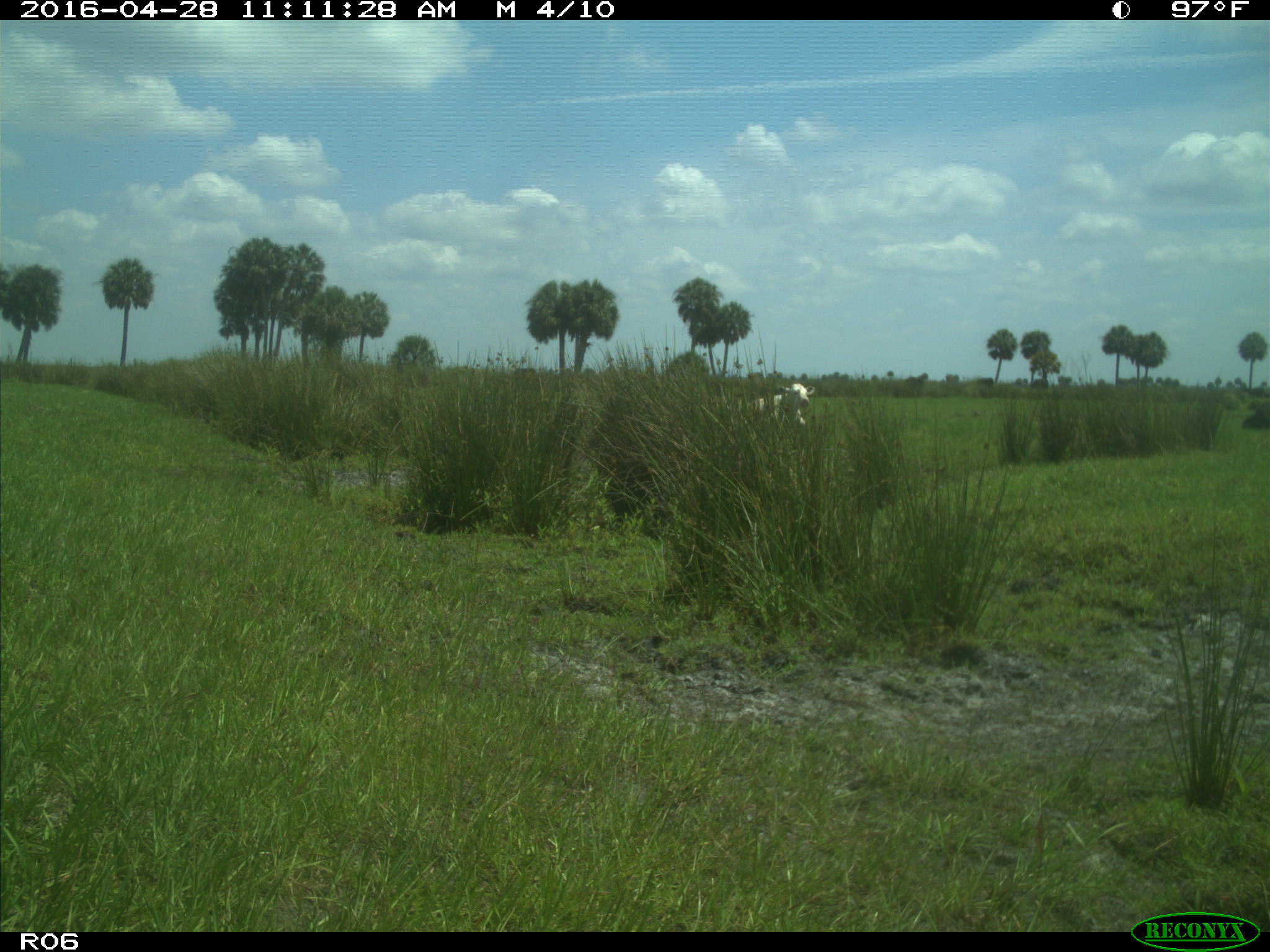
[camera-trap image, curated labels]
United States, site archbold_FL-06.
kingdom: Animalia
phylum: Chordata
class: Mammalia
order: Artiodactyla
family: Bovidae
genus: Bos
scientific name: Bos taurus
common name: domestic cow